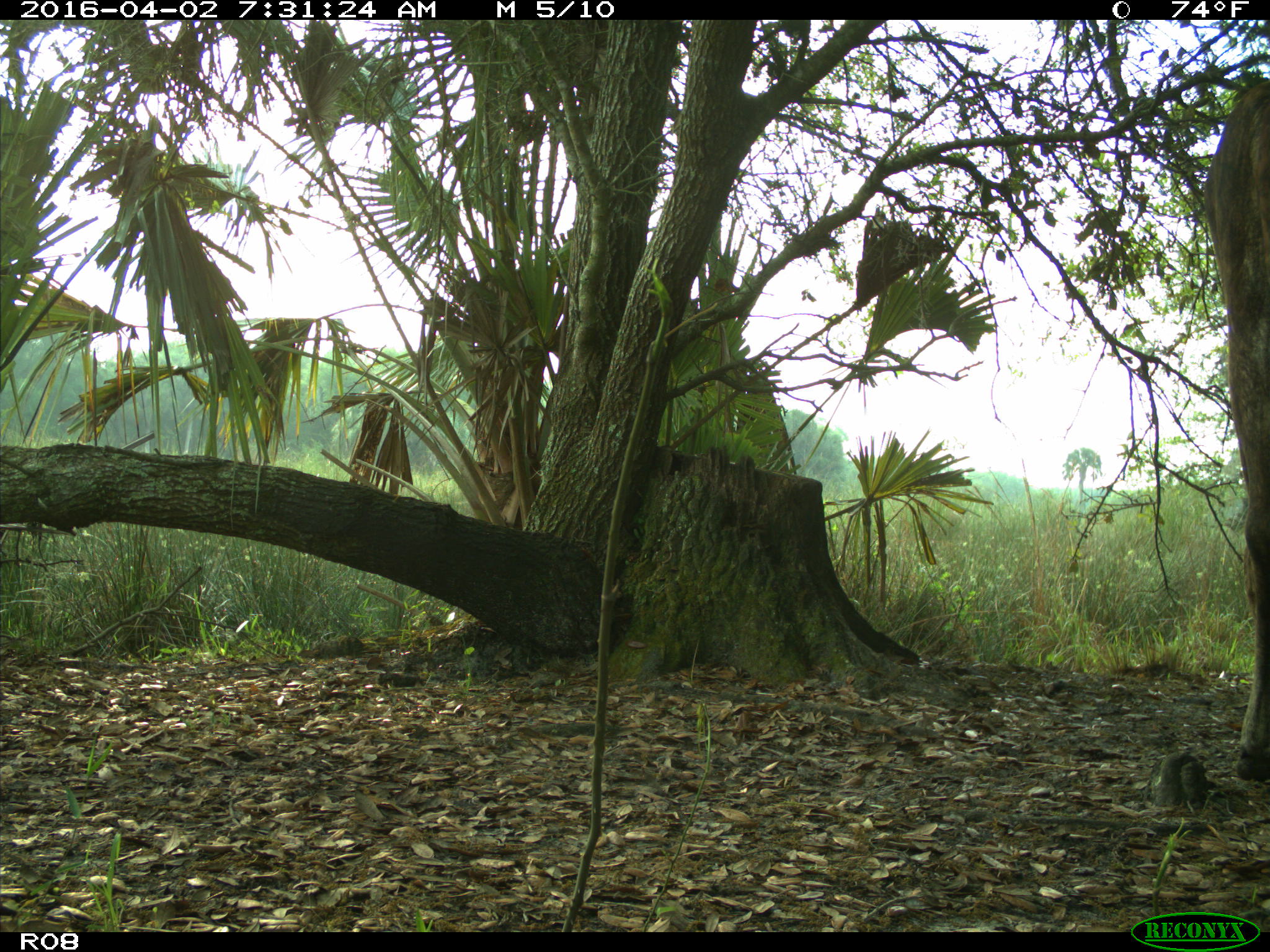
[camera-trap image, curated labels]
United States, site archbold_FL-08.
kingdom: Animalia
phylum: Chordata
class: Mammalia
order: Artiodactyla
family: Bovidae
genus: Bos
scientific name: Bos taurus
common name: domestic cow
Bos taurus (domestic cow).